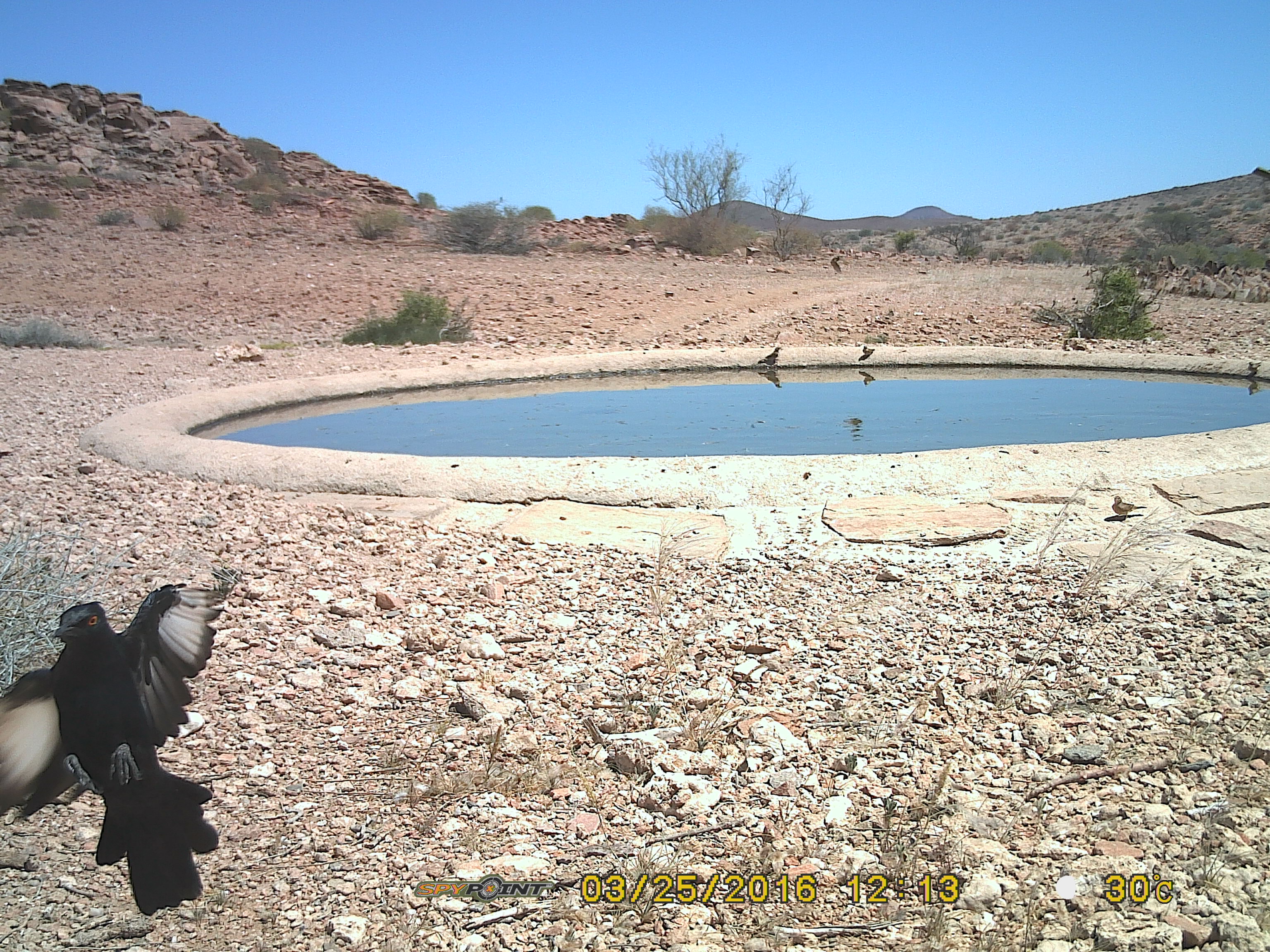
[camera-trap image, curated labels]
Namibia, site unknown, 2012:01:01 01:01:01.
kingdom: Animalia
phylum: Chordata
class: Aves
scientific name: Aves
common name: birds